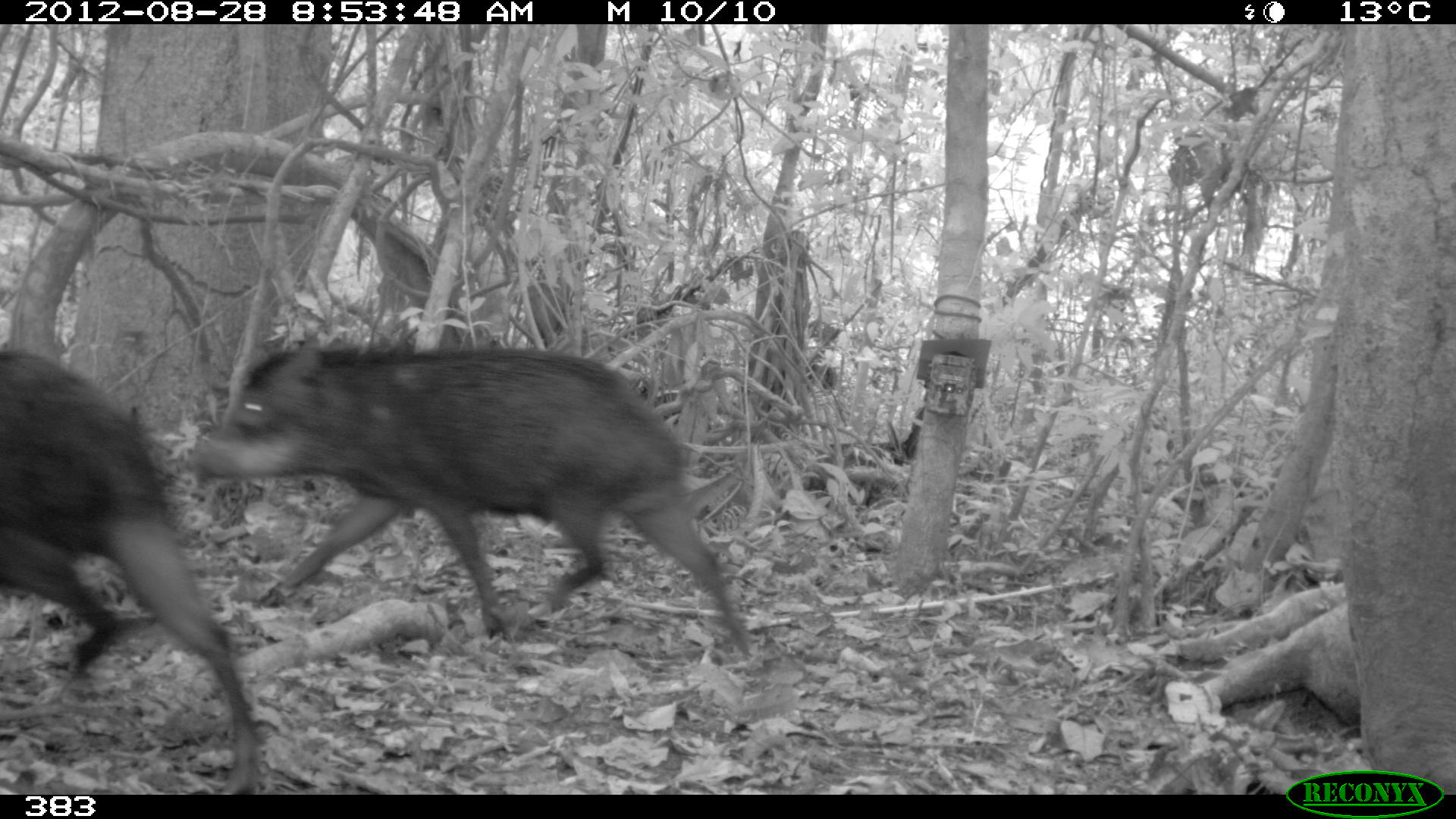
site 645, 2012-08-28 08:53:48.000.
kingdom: Animalia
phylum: Chordata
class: Mammalia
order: Artiodactyla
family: Tayassuidae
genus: Tayassu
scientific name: Tayassu pecari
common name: white-lipped peccary